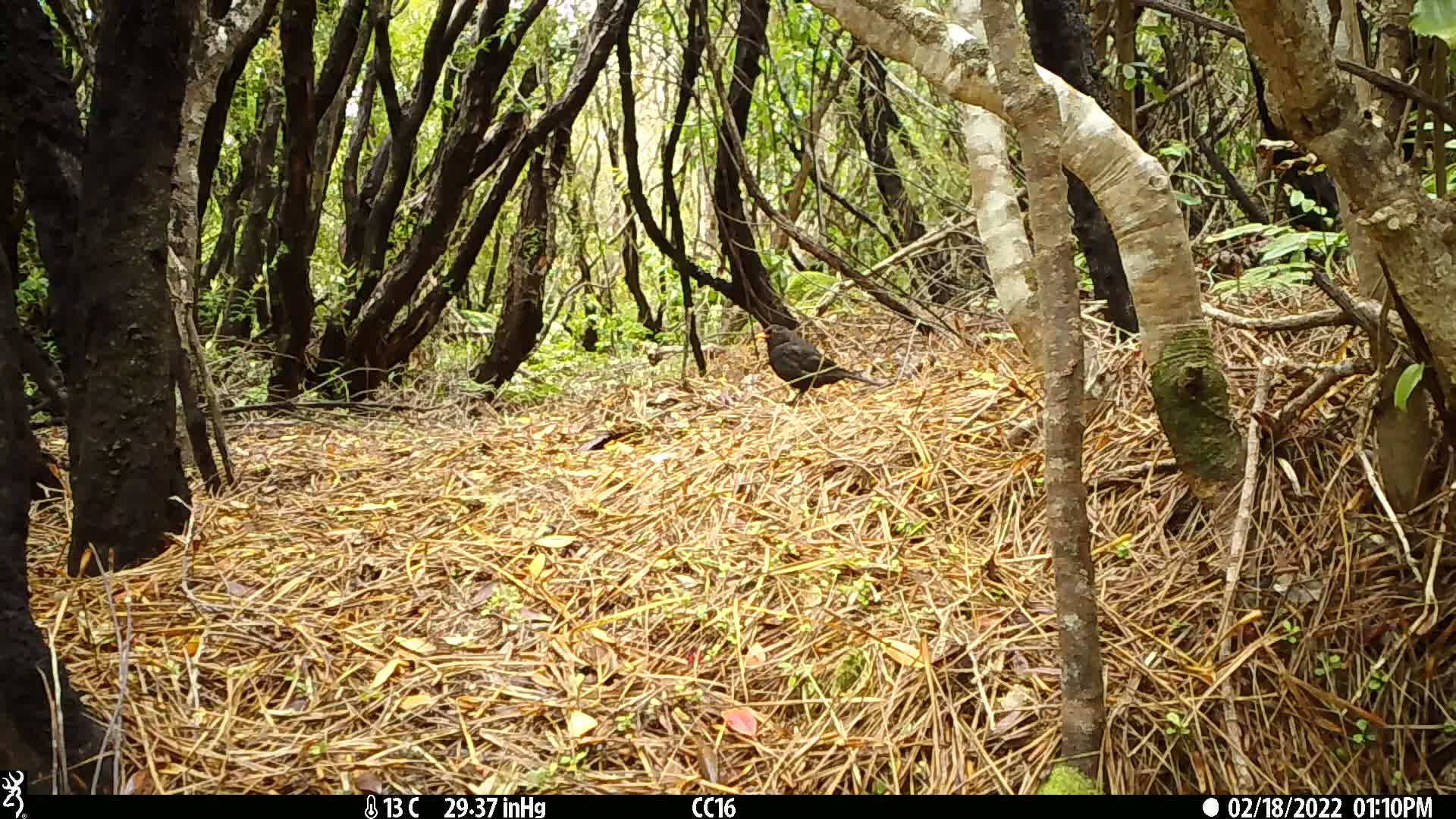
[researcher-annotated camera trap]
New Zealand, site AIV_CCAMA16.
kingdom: Animalia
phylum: Chordata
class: Aves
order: Passeriformes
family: Turdidae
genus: Turdus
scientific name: Turdus merula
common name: eurasian blackbird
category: blackbird